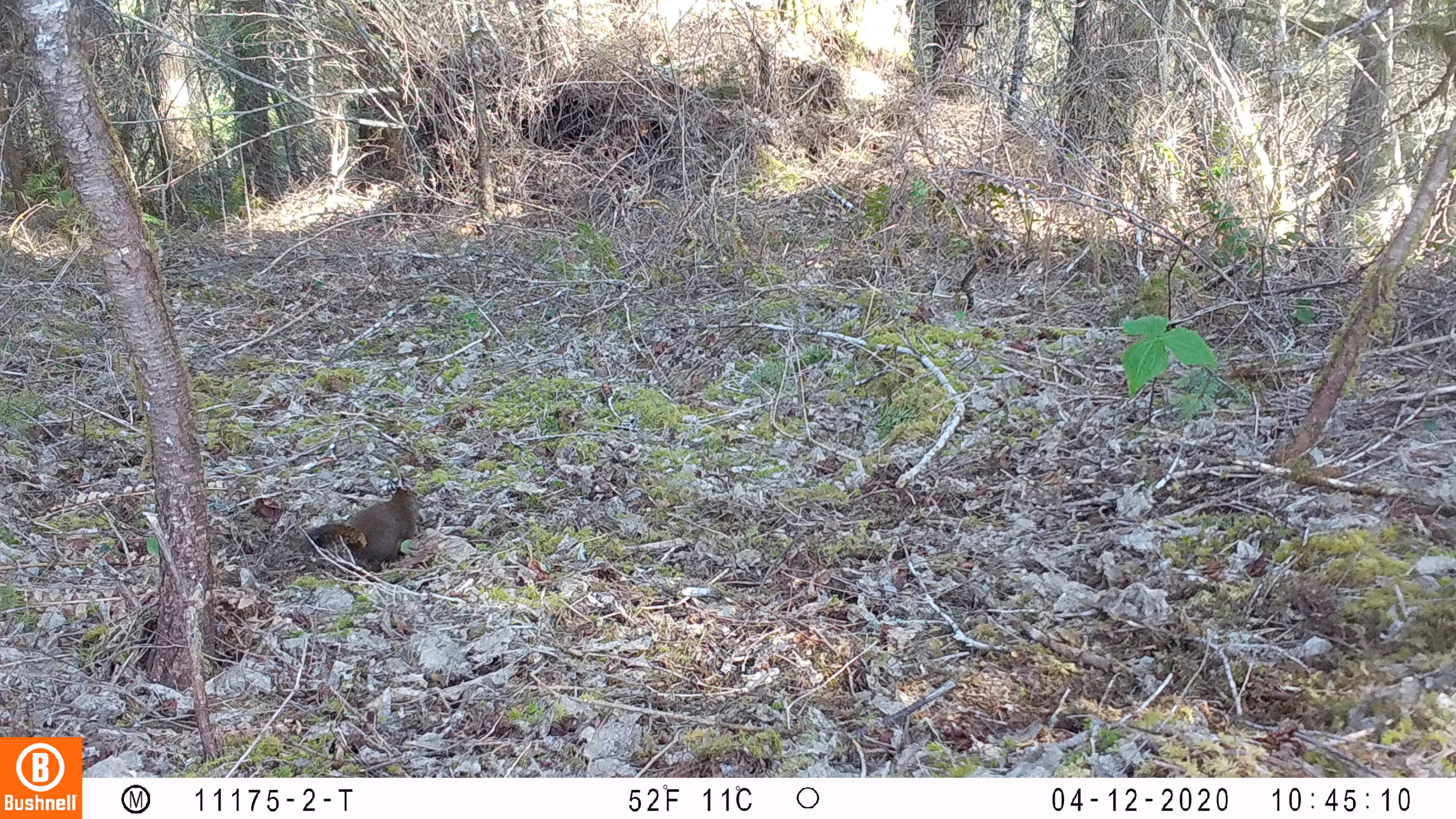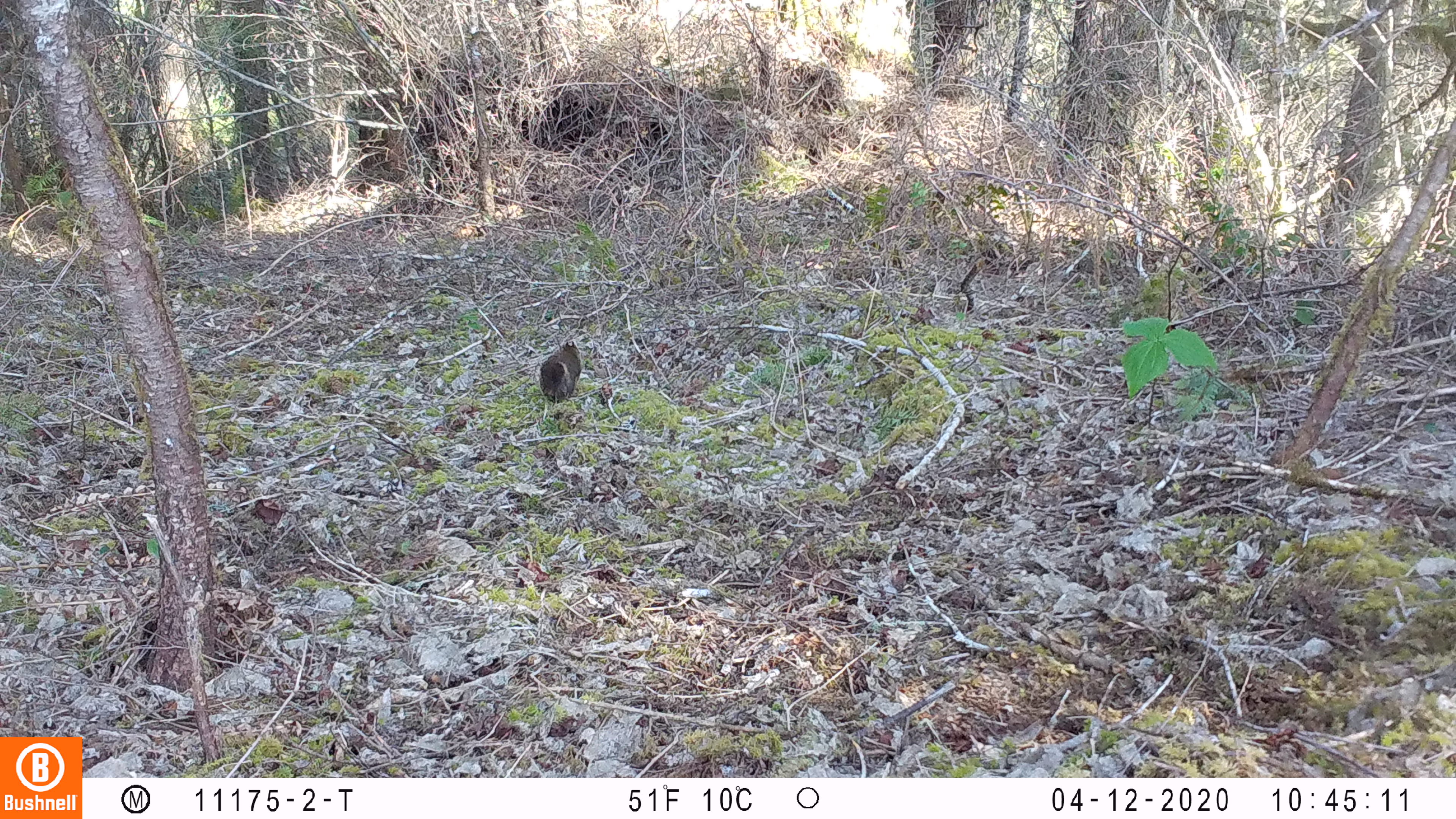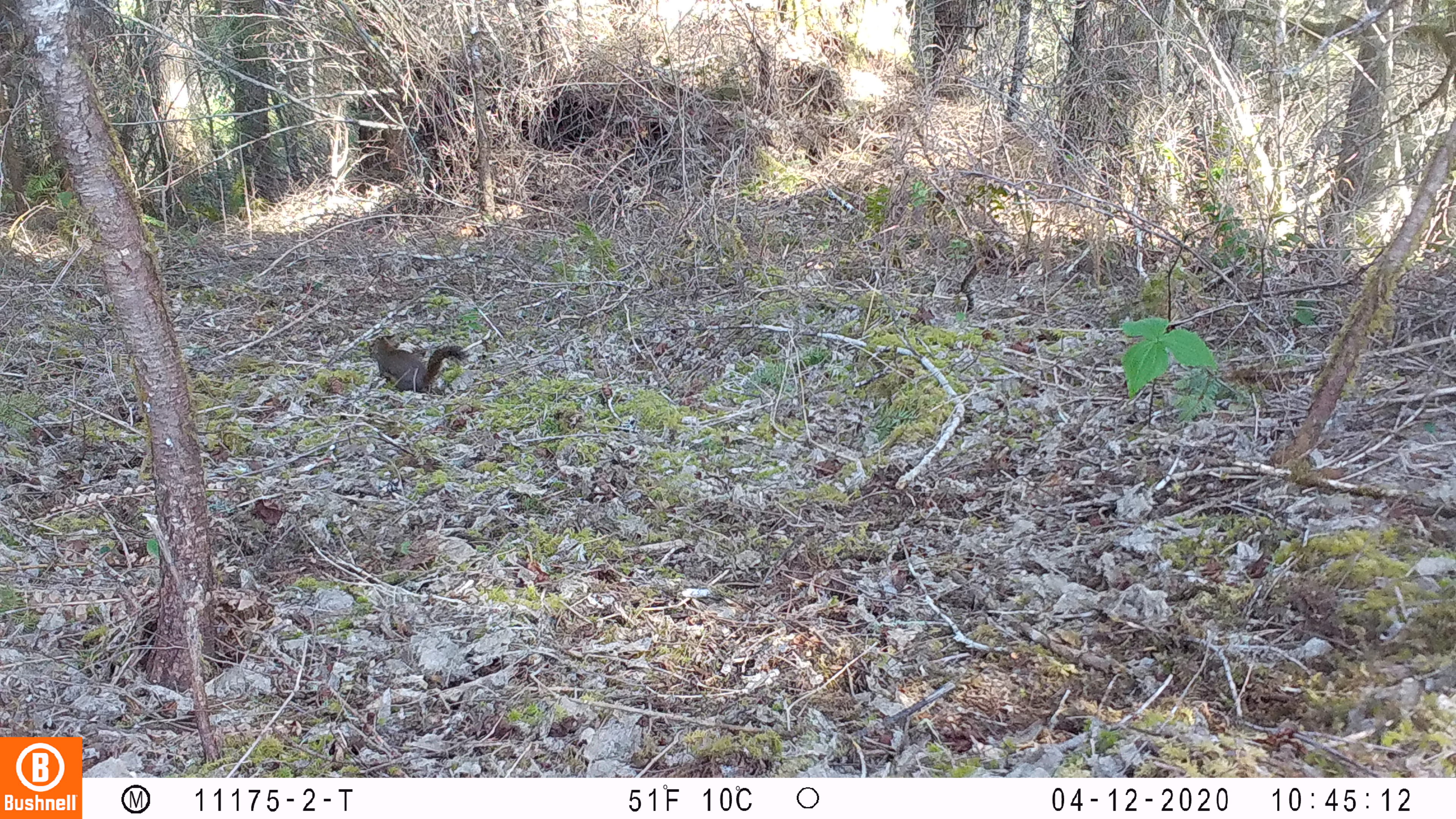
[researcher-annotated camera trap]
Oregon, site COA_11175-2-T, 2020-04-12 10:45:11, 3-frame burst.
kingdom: Animalia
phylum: Chordata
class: Mammalia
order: Rodentia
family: Sciuridae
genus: Tamiasciurus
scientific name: Tamiasciurus douglasii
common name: douglas squirrel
Douglas squirrel (Tamiasciurus douglasii).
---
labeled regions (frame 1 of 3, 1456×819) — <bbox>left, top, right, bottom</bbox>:
douglas squirrel: <bbox>302, 480, 427, 573</bbox>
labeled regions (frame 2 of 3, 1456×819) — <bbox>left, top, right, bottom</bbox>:
douglas squirrel: <bbox>529, 330, 589, 410</bbox>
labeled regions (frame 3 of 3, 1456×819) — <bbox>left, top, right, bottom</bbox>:
douglas squirrel: <bbox>362, 334, 475, 388</bbox>